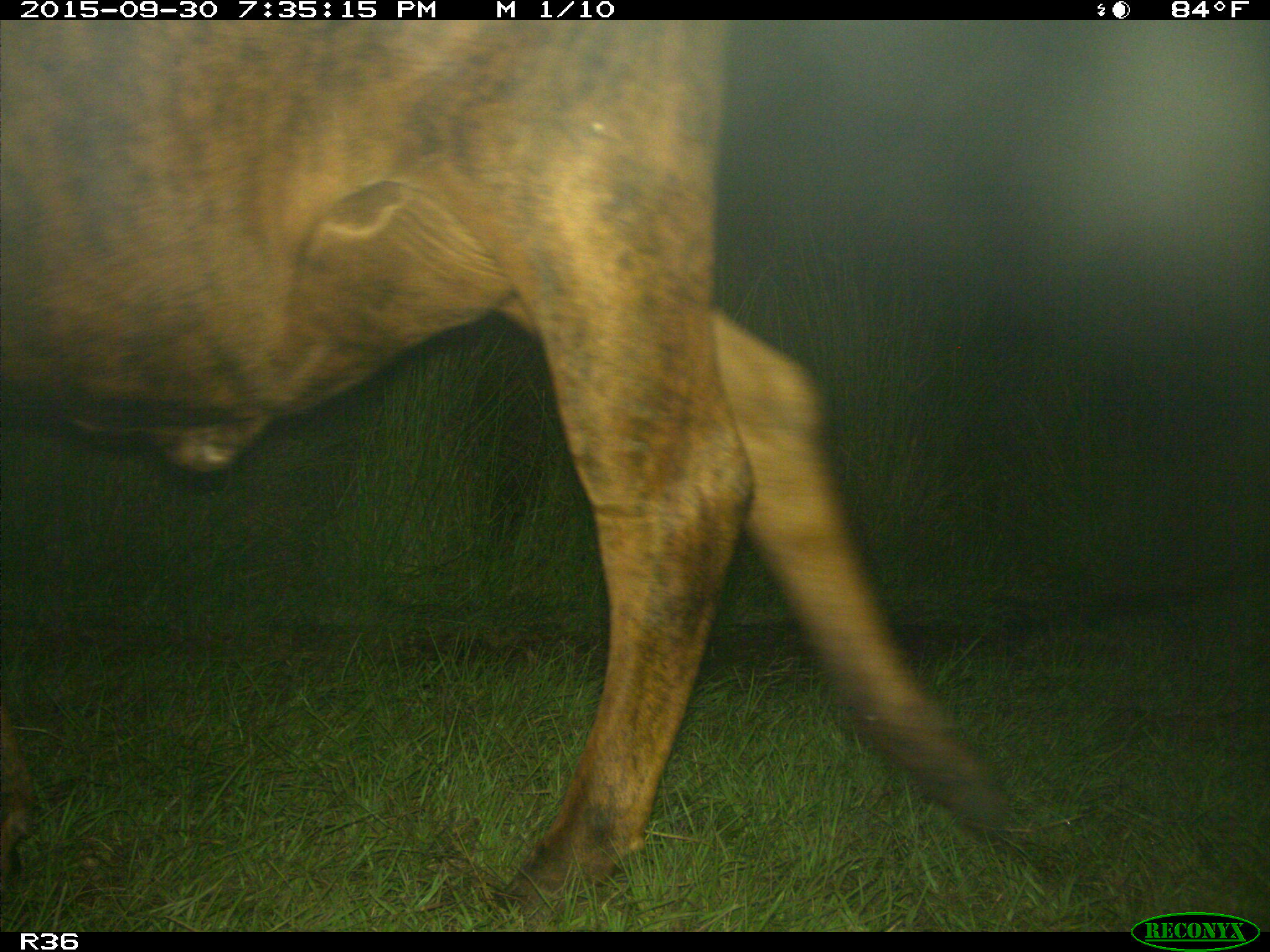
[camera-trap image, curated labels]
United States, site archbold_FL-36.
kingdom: Animalia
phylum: Chordata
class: Mammalia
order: Artiodactyla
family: Bovidae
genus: Bos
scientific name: Bos taurus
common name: domestic cow